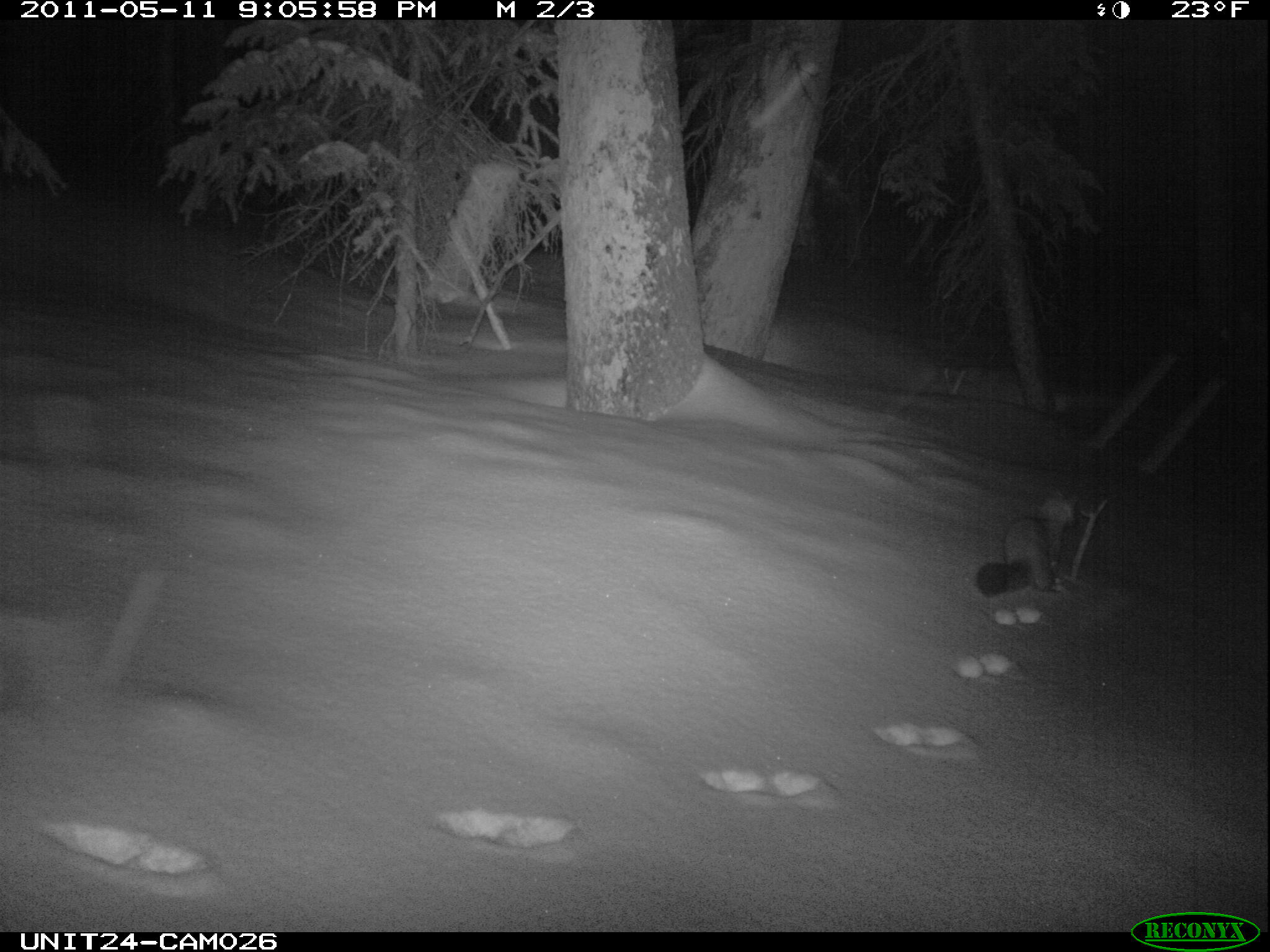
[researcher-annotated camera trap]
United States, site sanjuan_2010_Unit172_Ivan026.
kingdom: Animalia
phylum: Chordata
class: Mammalia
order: Carnivora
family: Mustelidae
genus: Martes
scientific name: Martes americana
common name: american marten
Martes americana (american marten).